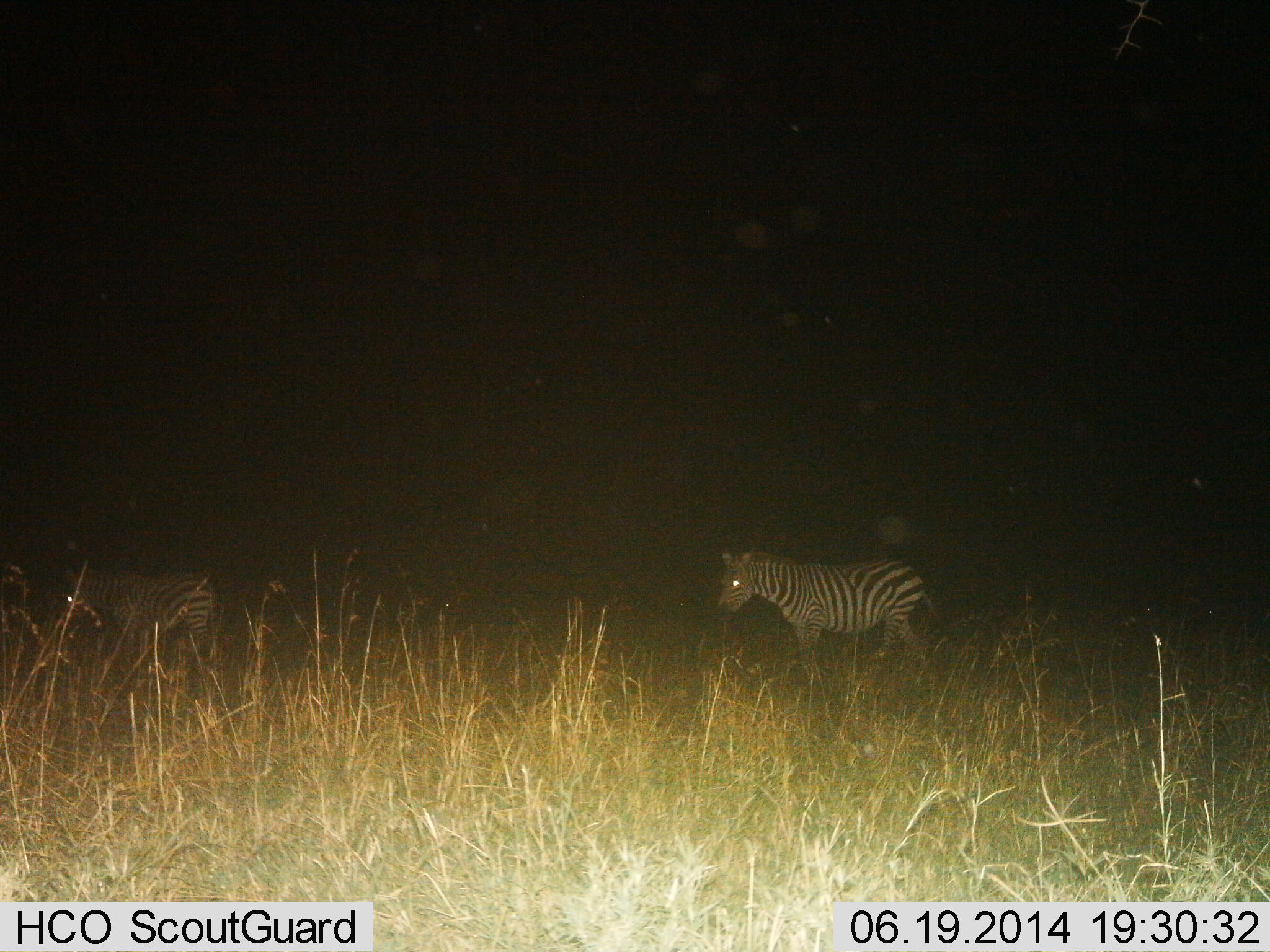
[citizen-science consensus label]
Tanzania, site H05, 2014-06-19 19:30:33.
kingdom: Animalia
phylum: Chordata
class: Mammalia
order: Perissodactyla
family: Equidae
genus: Equus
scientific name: Equus quagga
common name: plains zebra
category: zebra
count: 2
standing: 40%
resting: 0%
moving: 60%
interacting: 0%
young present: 0%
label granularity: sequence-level